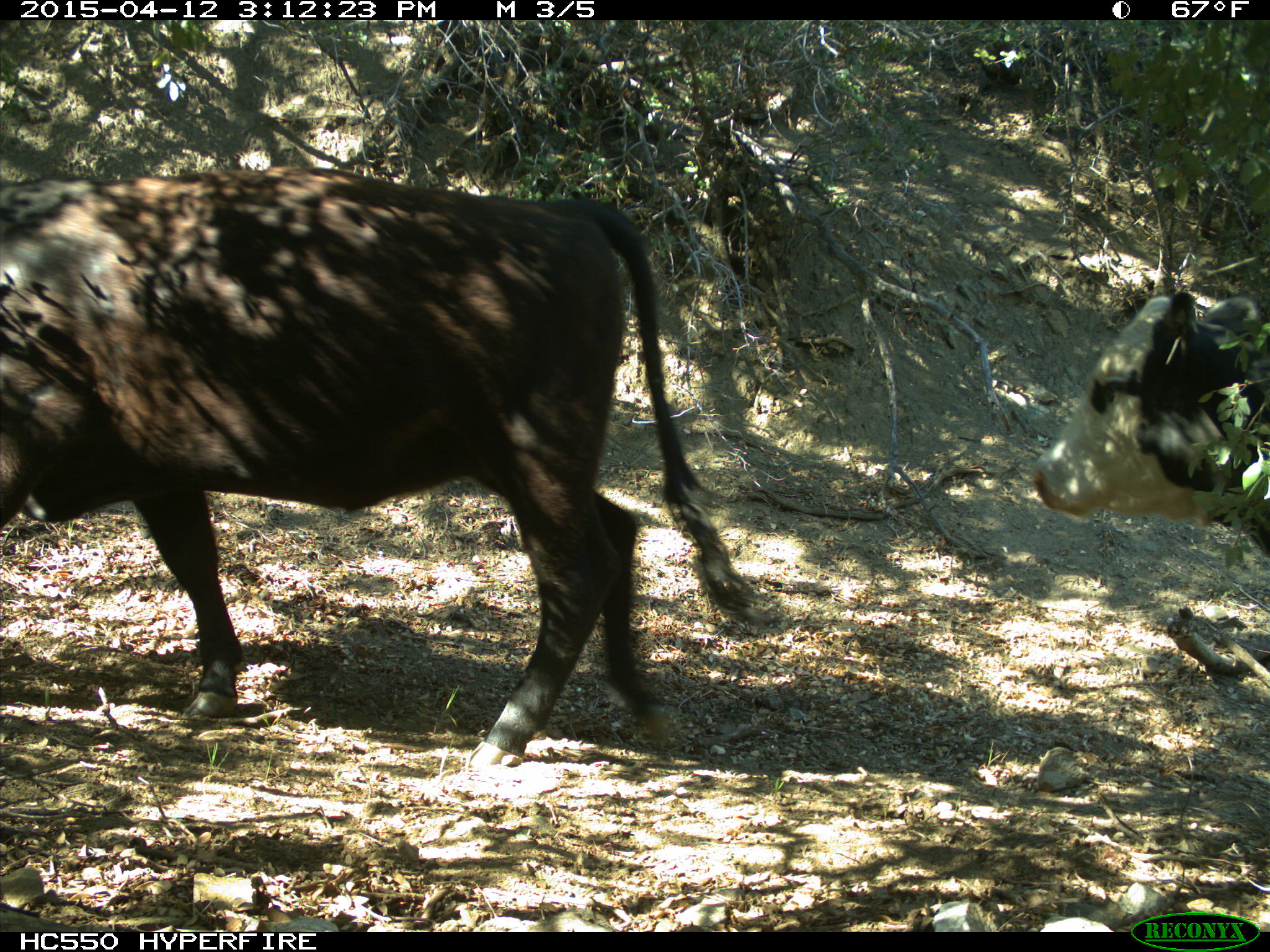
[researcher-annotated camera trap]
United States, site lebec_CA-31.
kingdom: Animalia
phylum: Chordata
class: Mammalia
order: Artiodactyla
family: Bovidae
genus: Bos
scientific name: Bos taurus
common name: domestic cow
Bos taurus (domestic cow).